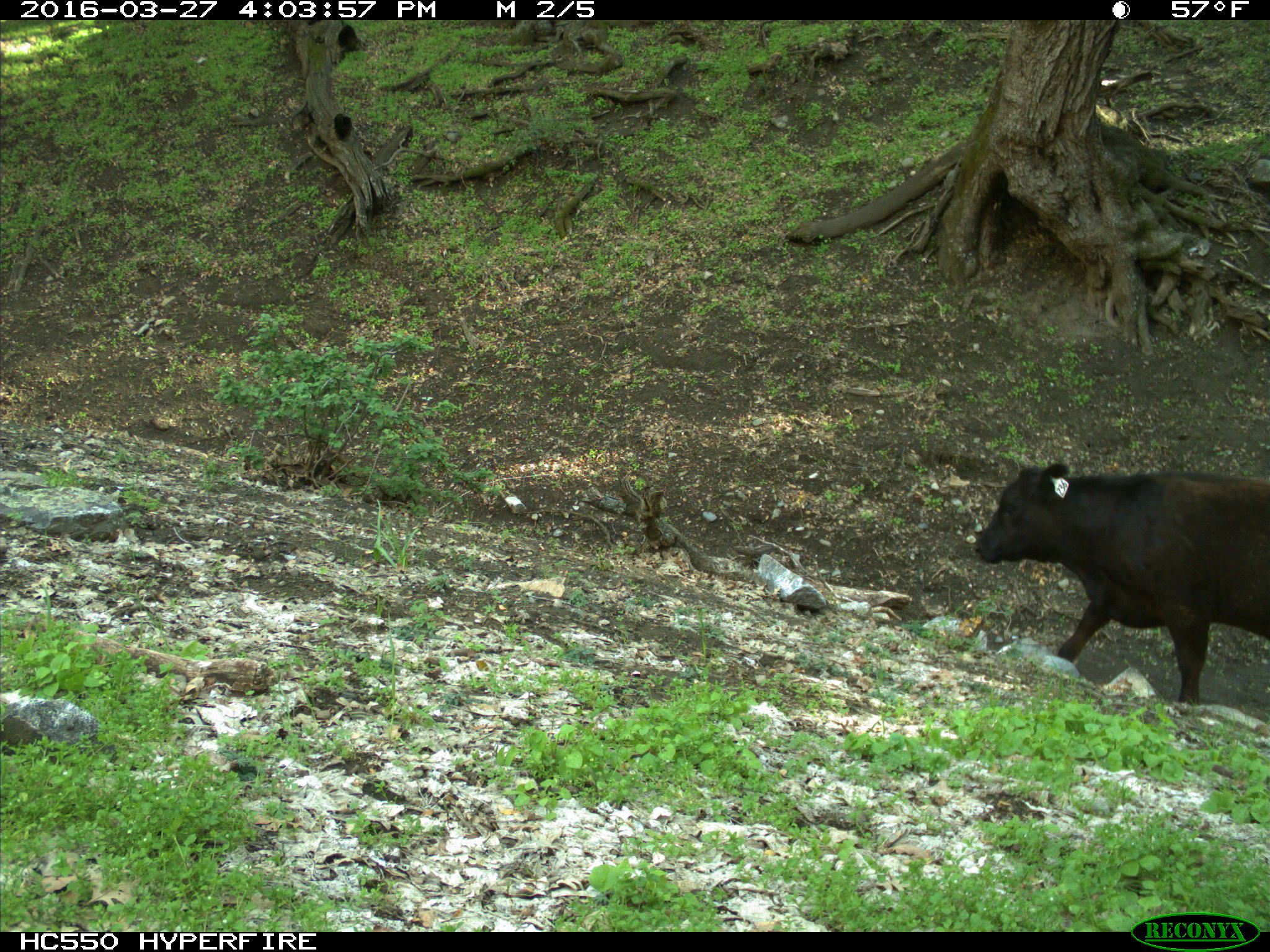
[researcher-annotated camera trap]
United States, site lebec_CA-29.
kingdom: Animalia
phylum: Chordata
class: Mammalia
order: Artiodactyla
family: Bovidae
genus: Bos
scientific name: Bos taurus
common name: domestic cow